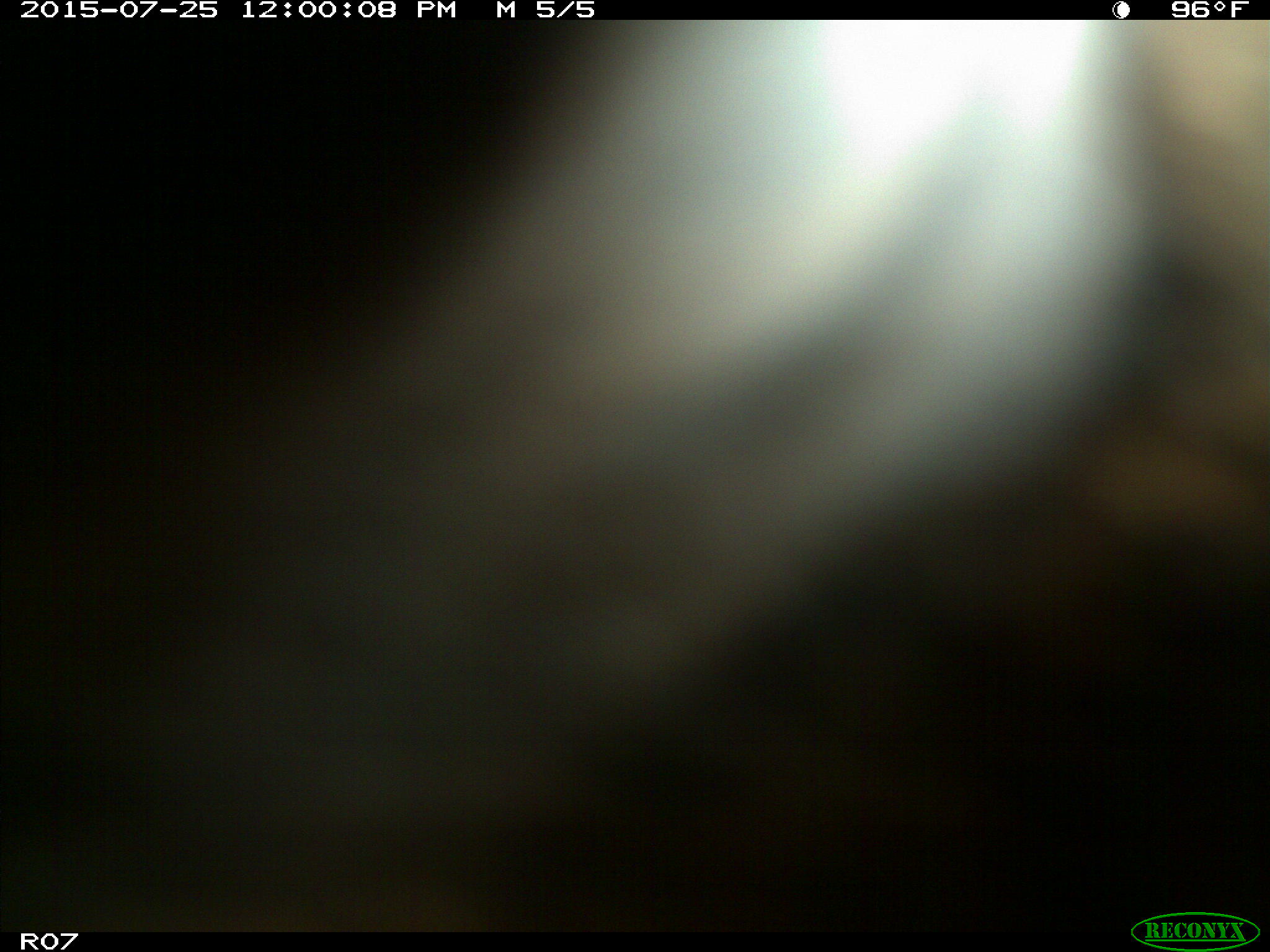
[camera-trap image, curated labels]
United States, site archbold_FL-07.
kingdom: Animalia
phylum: Chordata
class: Mammalia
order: Artiodactyla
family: Bovidae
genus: Bos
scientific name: Bos taurus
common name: domestic cow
Bos taurus (domestic cow).